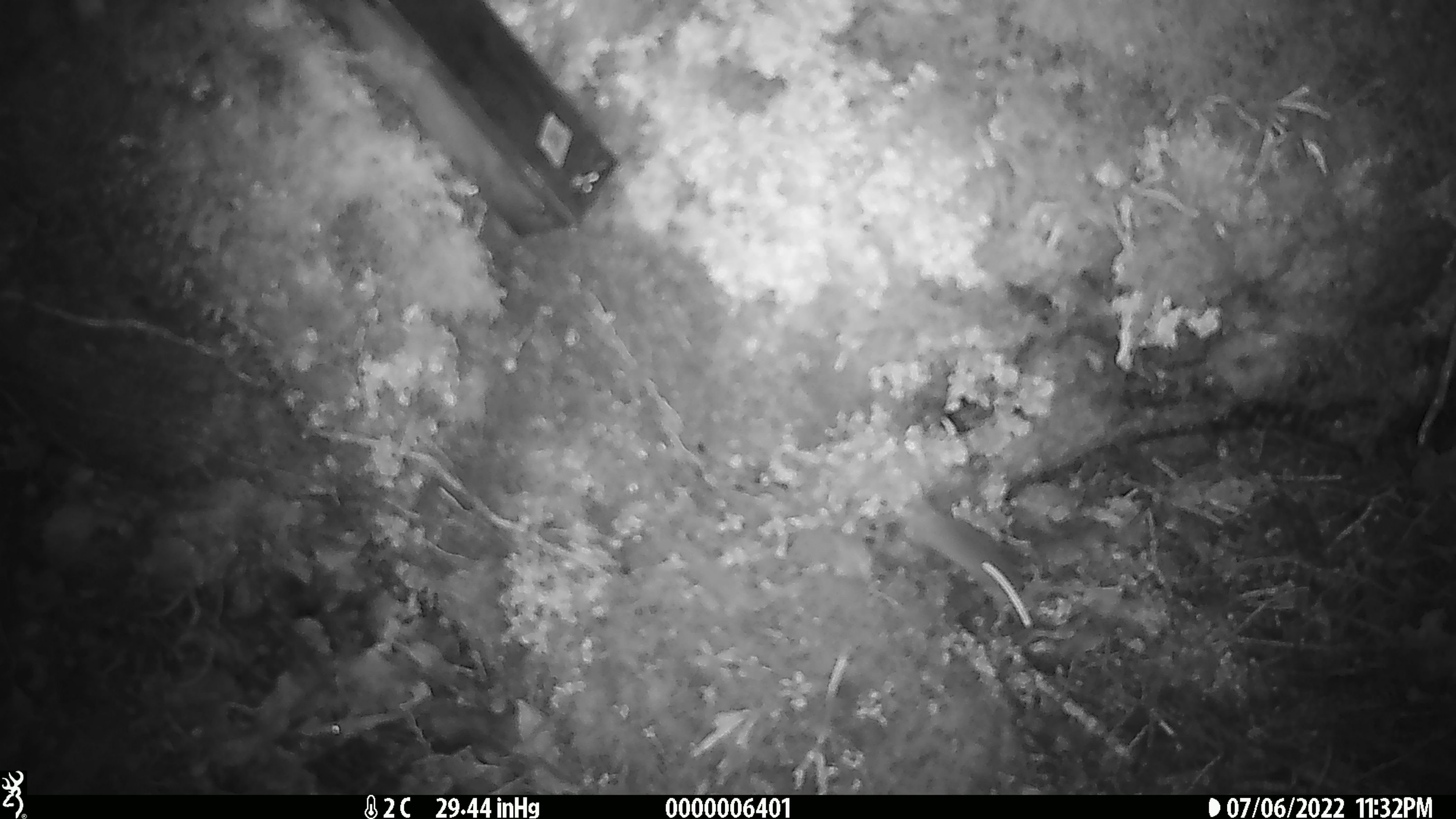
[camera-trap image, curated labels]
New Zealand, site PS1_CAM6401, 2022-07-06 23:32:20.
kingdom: Animalia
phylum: Chordata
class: Mammalia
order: Rodentia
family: Muridae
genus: Mus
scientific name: Mus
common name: mouse